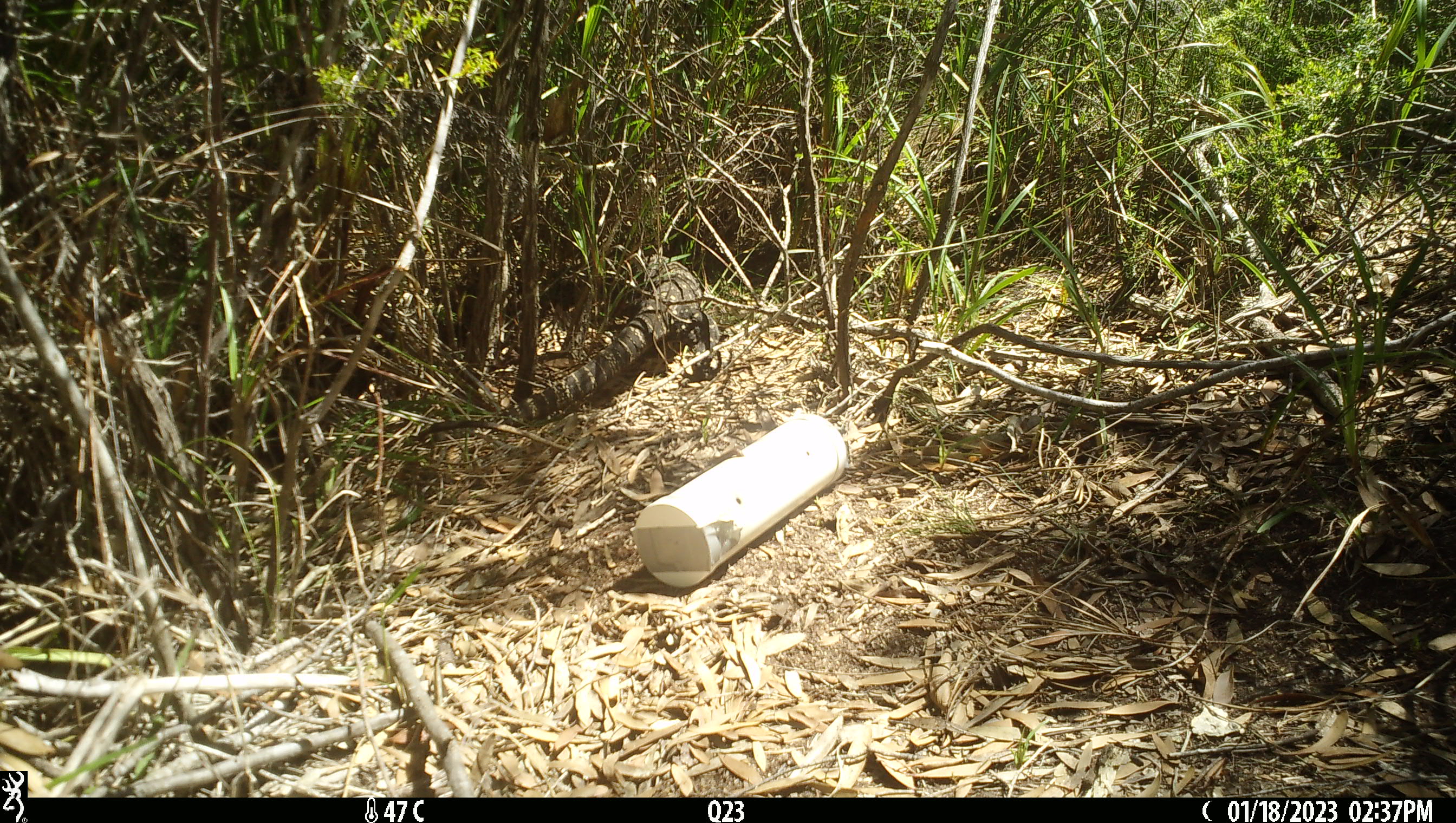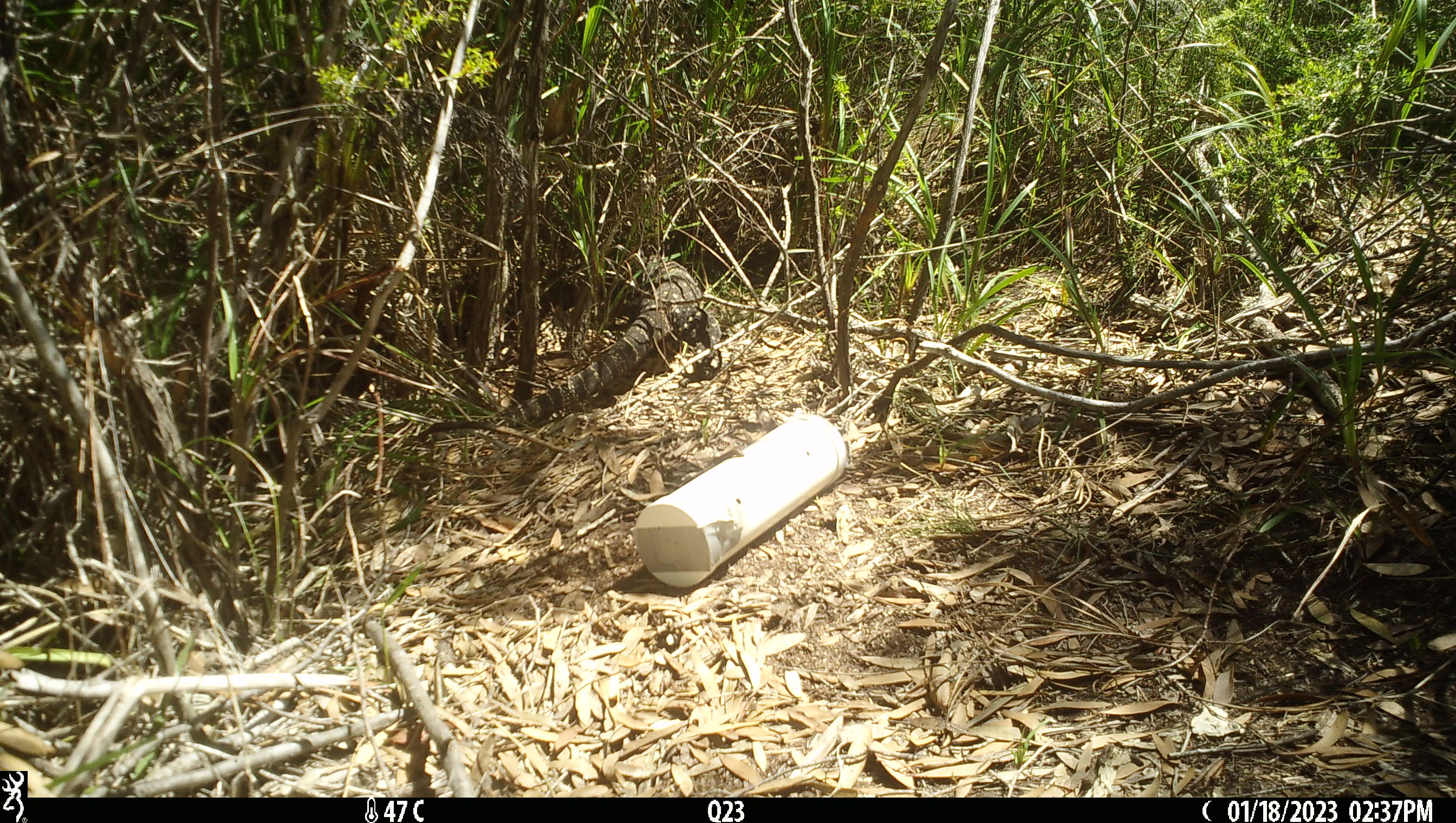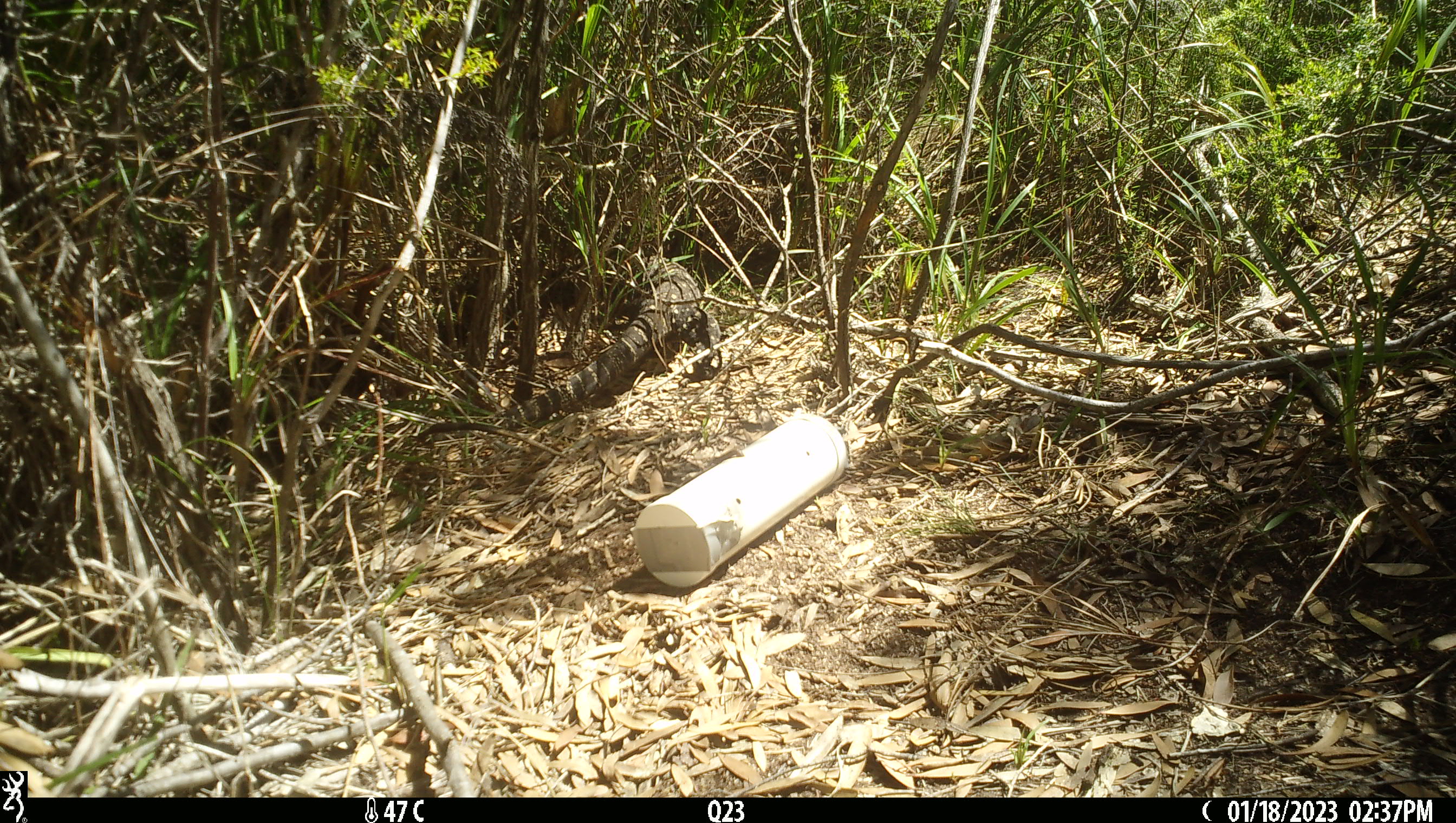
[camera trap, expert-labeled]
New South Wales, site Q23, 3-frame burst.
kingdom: Animalia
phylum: Chordata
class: Reptilia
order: Squamata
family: Varanidae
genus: Varanus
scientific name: Varanus varius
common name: lace monitor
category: goanna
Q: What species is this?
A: Goanna (lace monitor) (Varanus varius).